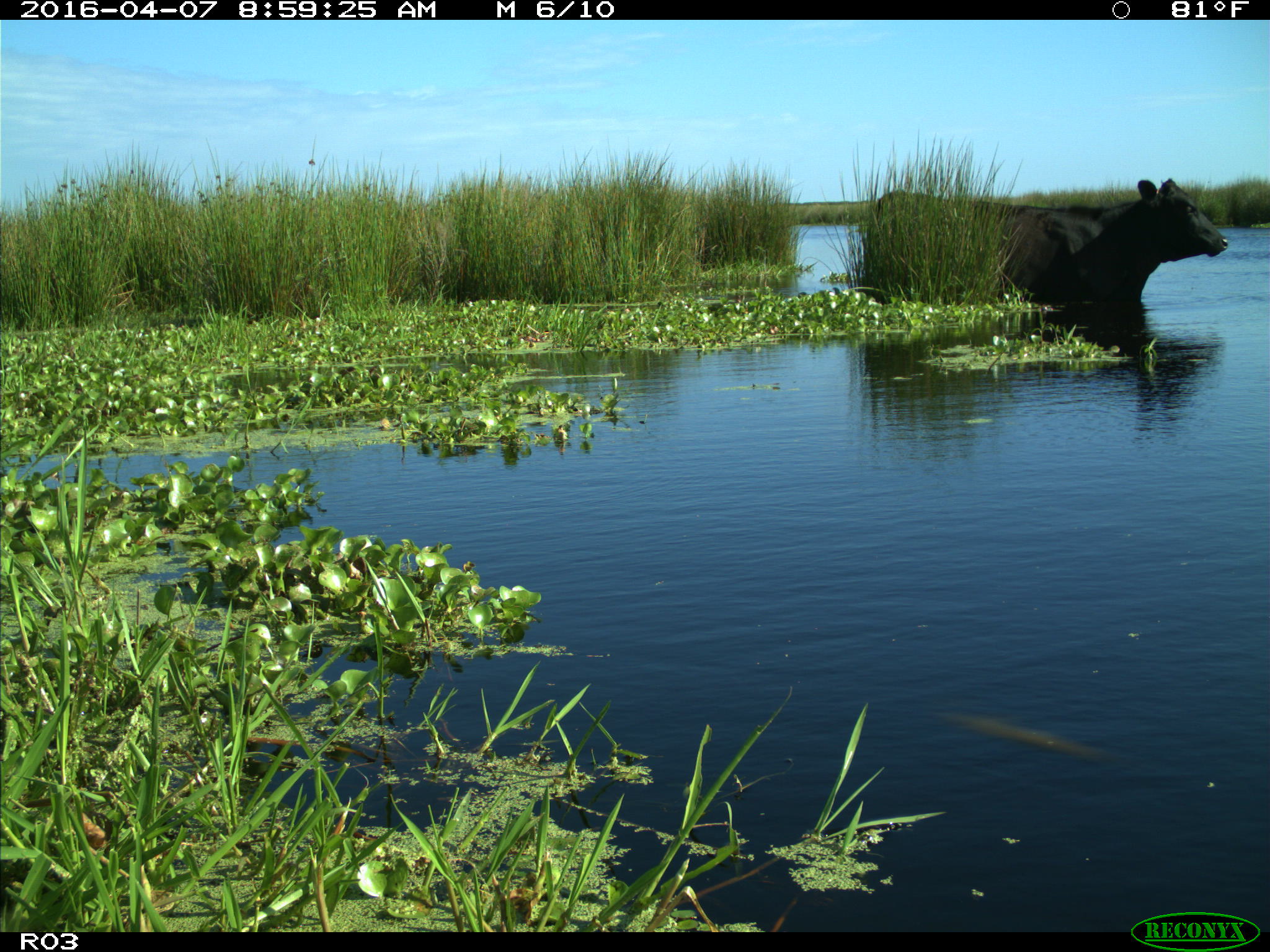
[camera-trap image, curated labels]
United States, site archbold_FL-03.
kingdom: Animalia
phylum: Chordata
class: Mammalia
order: Artiodactyla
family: Bovidae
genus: Bos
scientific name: Bos taurus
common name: domestic cow